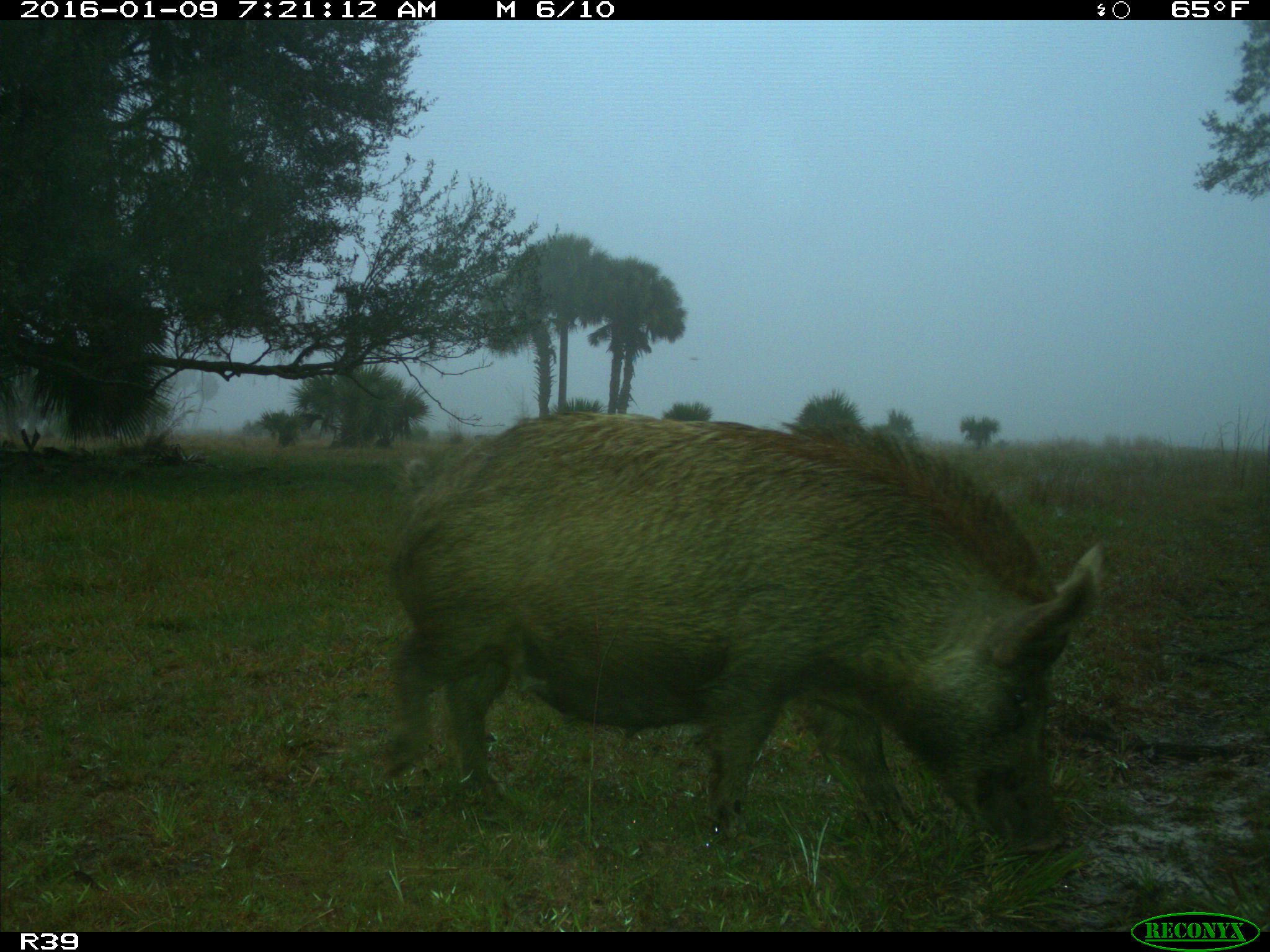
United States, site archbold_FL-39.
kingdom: Animalia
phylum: Chordata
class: Mammalia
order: Artiodactyla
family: Suidae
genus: Sus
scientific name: Sus scrofa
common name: wild boar